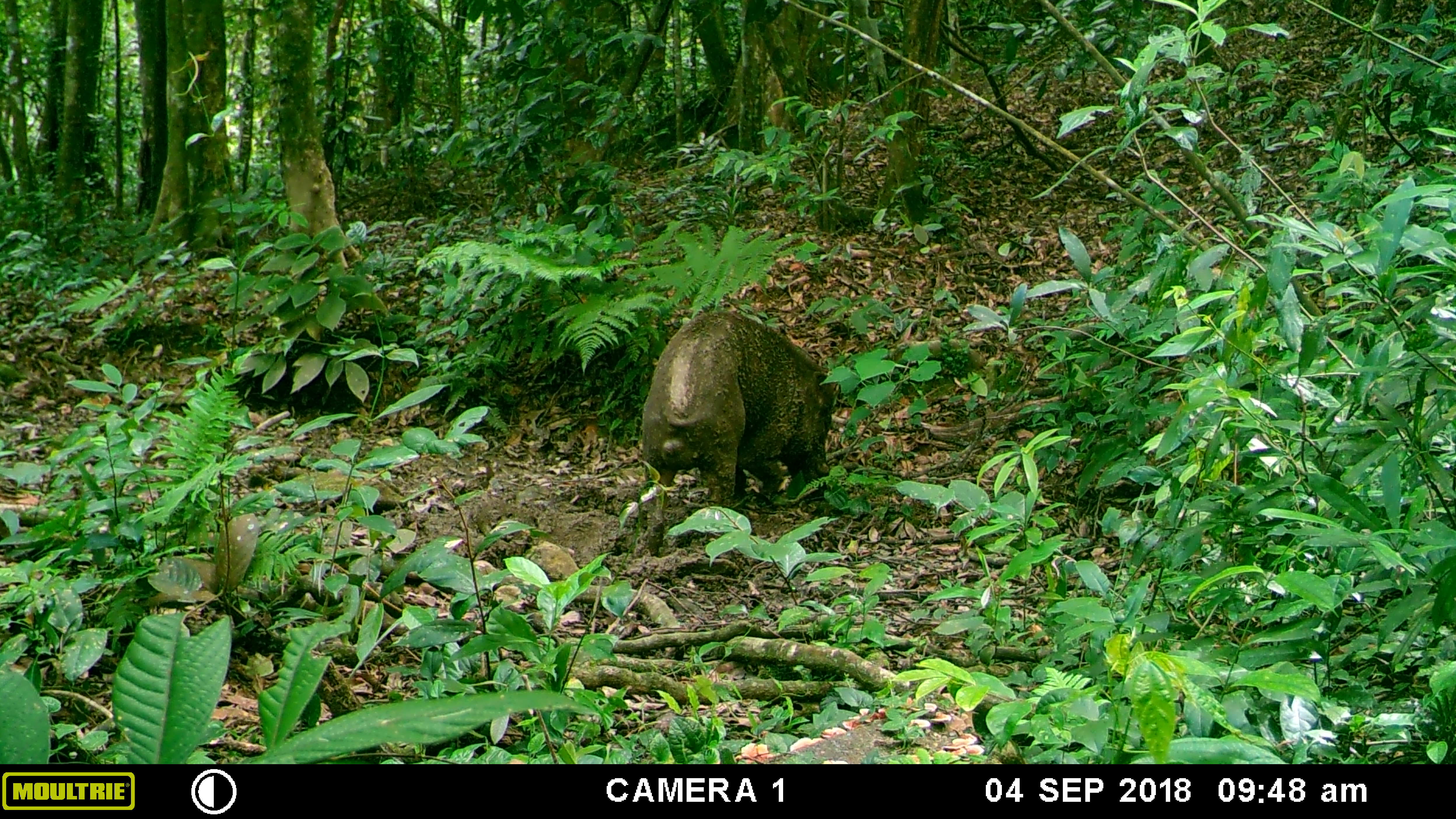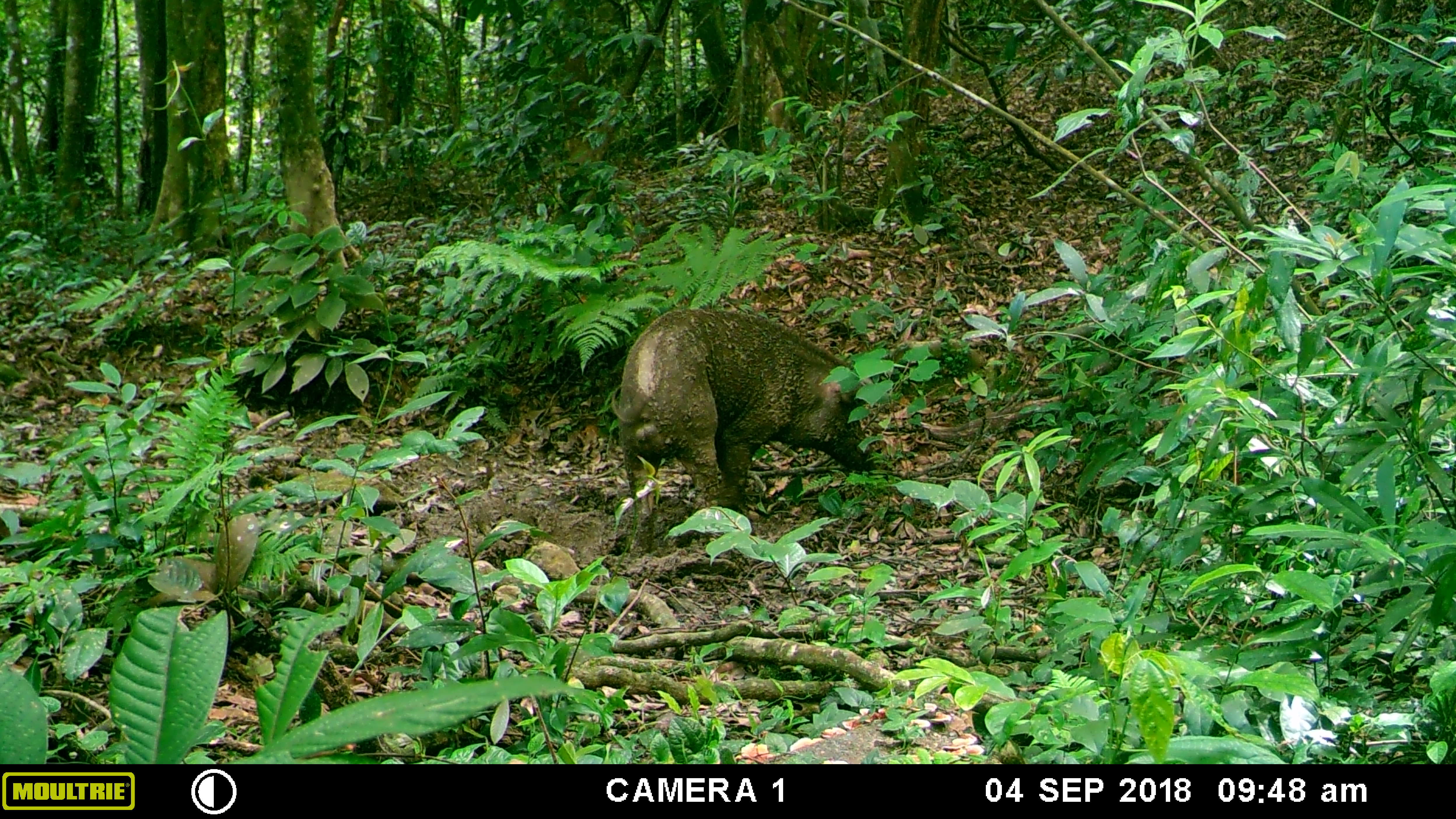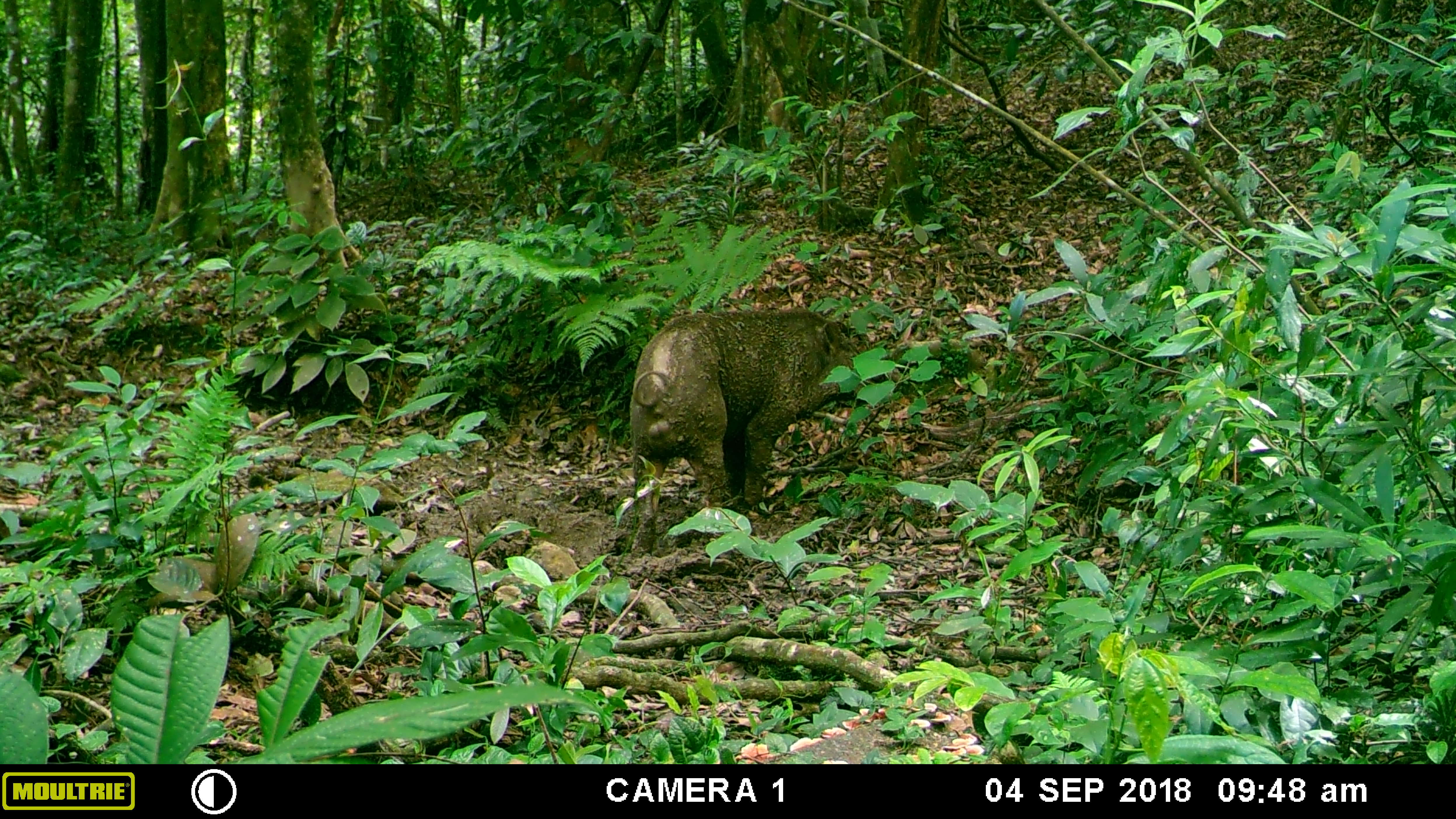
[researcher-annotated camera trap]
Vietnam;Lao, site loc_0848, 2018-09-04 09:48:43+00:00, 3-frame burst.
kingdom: Animalia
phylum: Chordata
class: Mammalia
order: Artiodactyla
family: Suidae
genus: Sus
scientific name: Sus scrofa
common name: eurasian wild pig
Eurasian wild pig (Sus scrofa). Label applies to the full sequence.